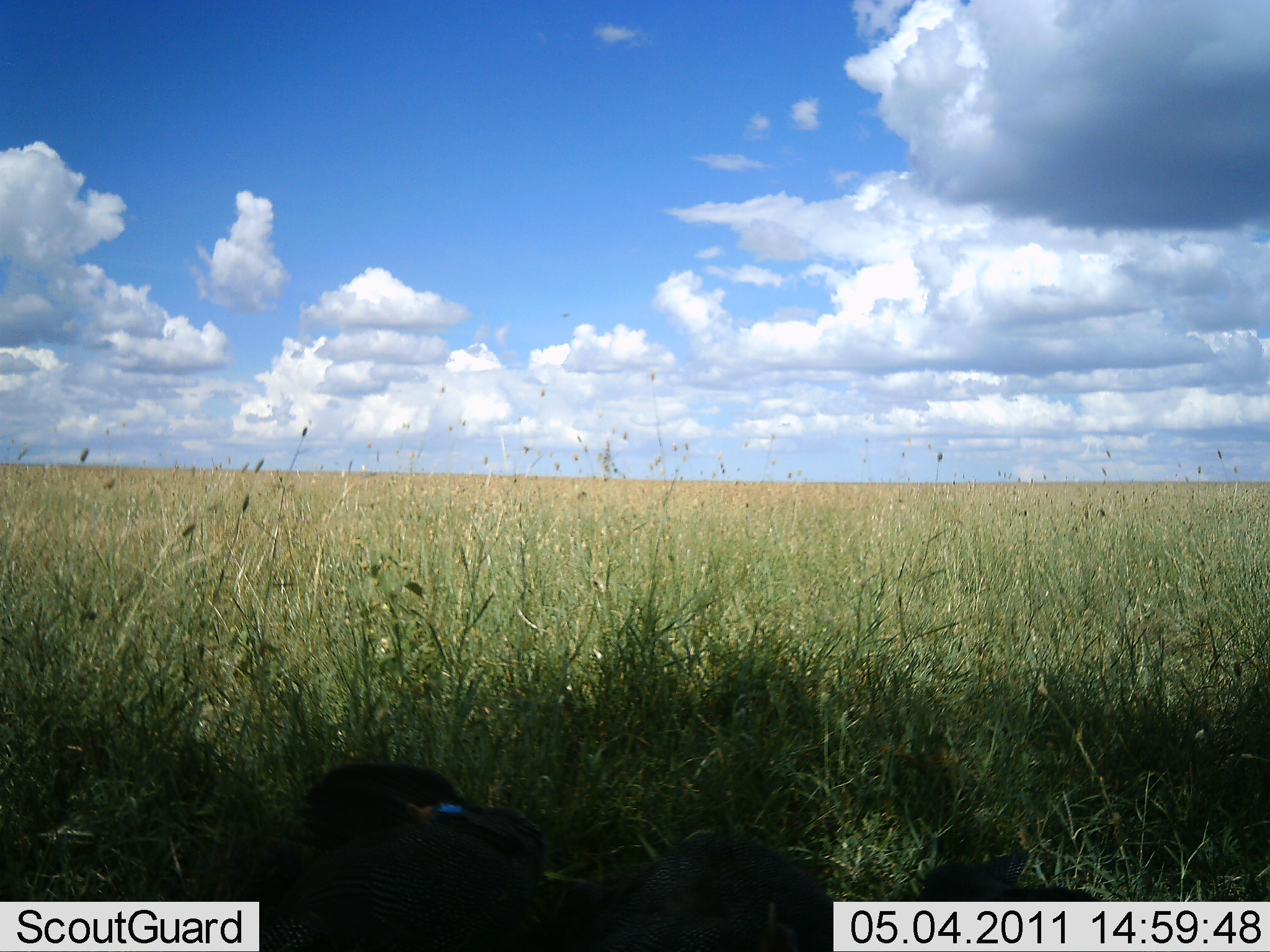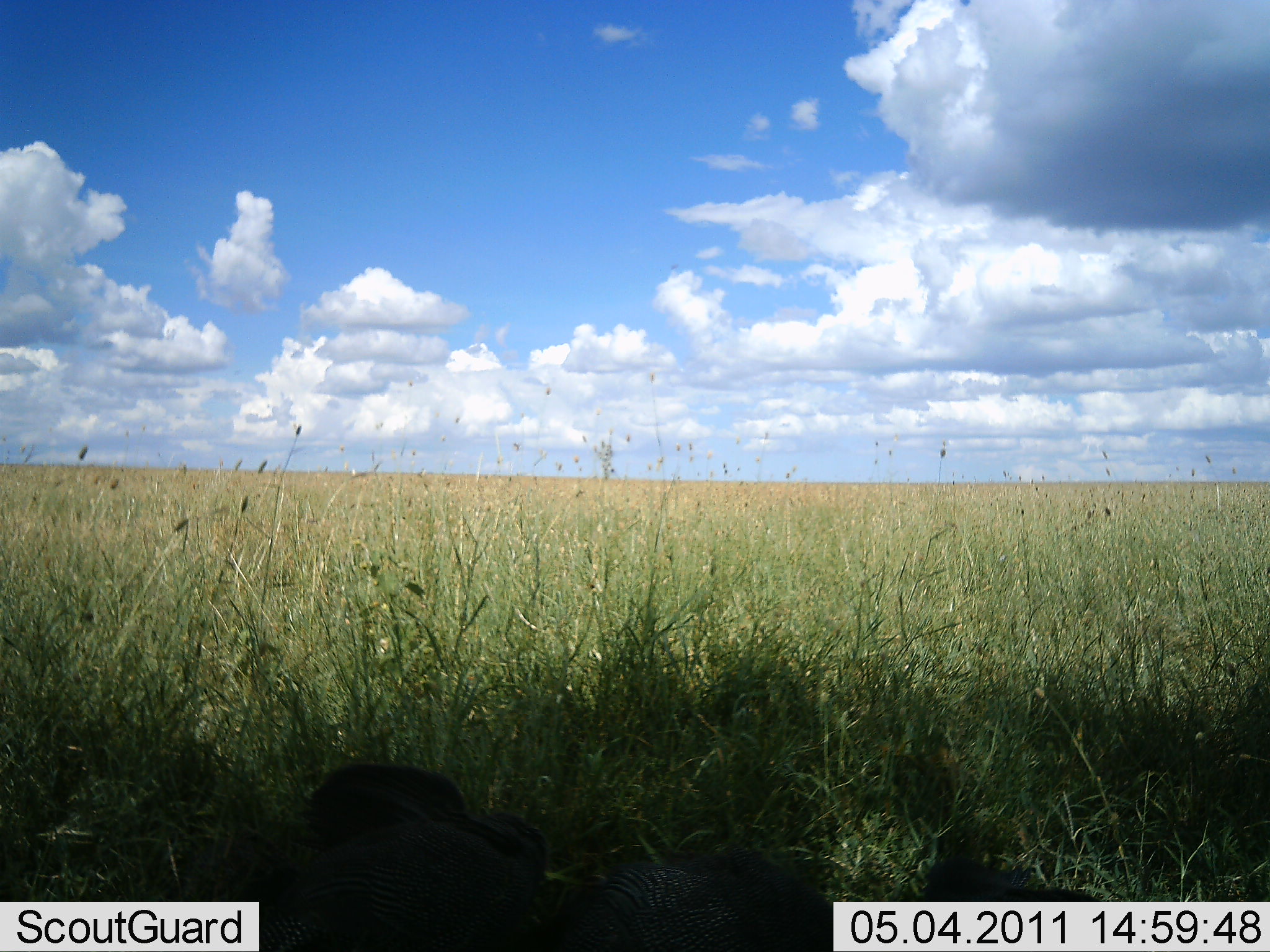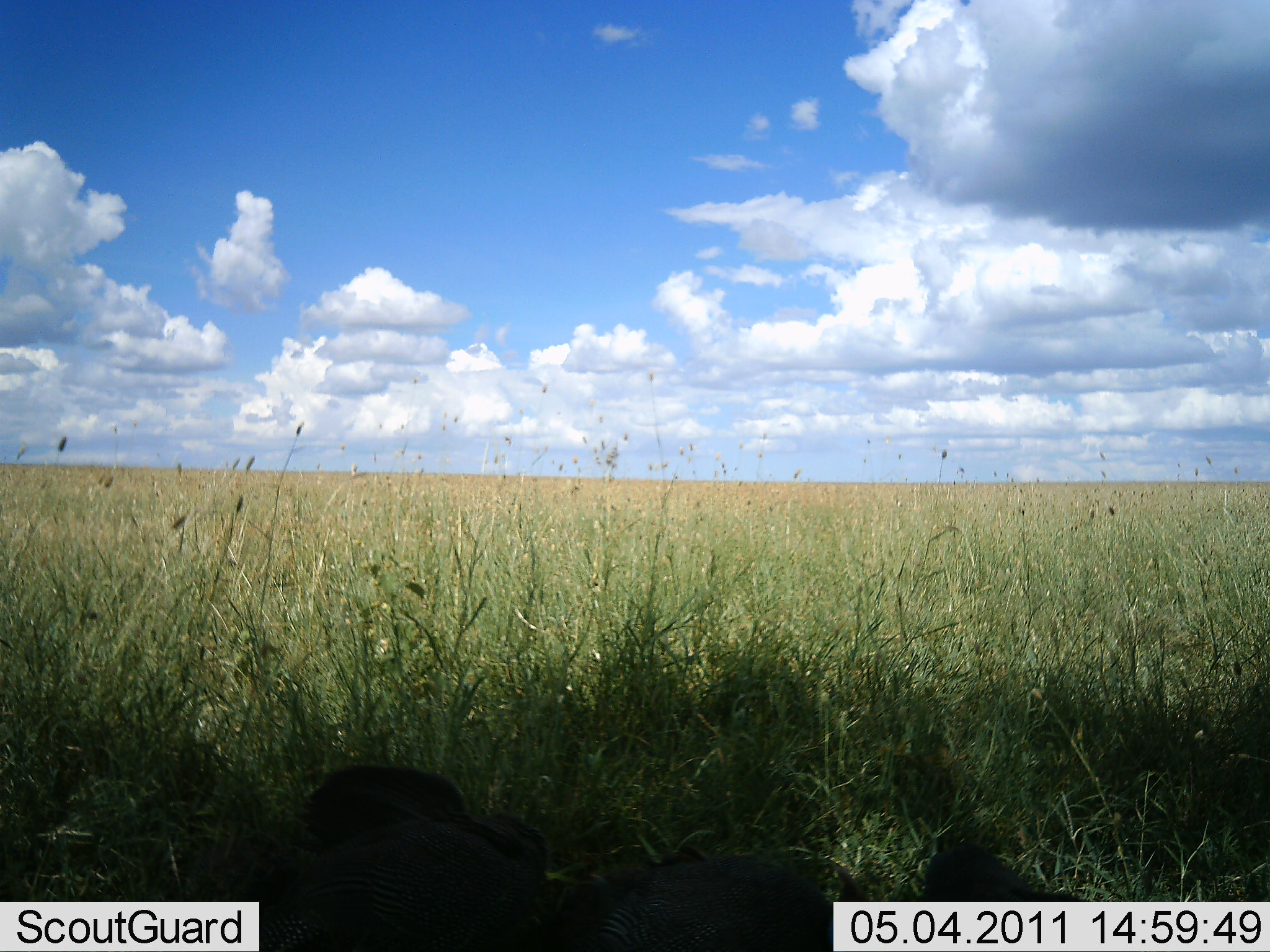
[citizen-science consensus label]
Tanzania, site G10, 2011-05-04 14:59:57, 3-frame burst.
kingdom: Animalia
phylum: Chordata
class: Aves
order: Galliformes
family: Numididae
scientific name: Numididae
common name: guinea fowl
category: guineafowl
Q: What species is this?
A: Guineafowl (guinea fowl) (Numididae).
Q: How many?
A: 3.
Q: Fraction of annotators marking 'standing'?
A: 50%.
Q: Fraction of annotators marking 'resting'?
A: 17%.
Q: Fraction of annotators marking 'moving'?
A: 8%.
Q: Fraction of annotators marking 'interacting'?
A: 0%.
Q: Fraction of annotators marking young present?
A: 0%.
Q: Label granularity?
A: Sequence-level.